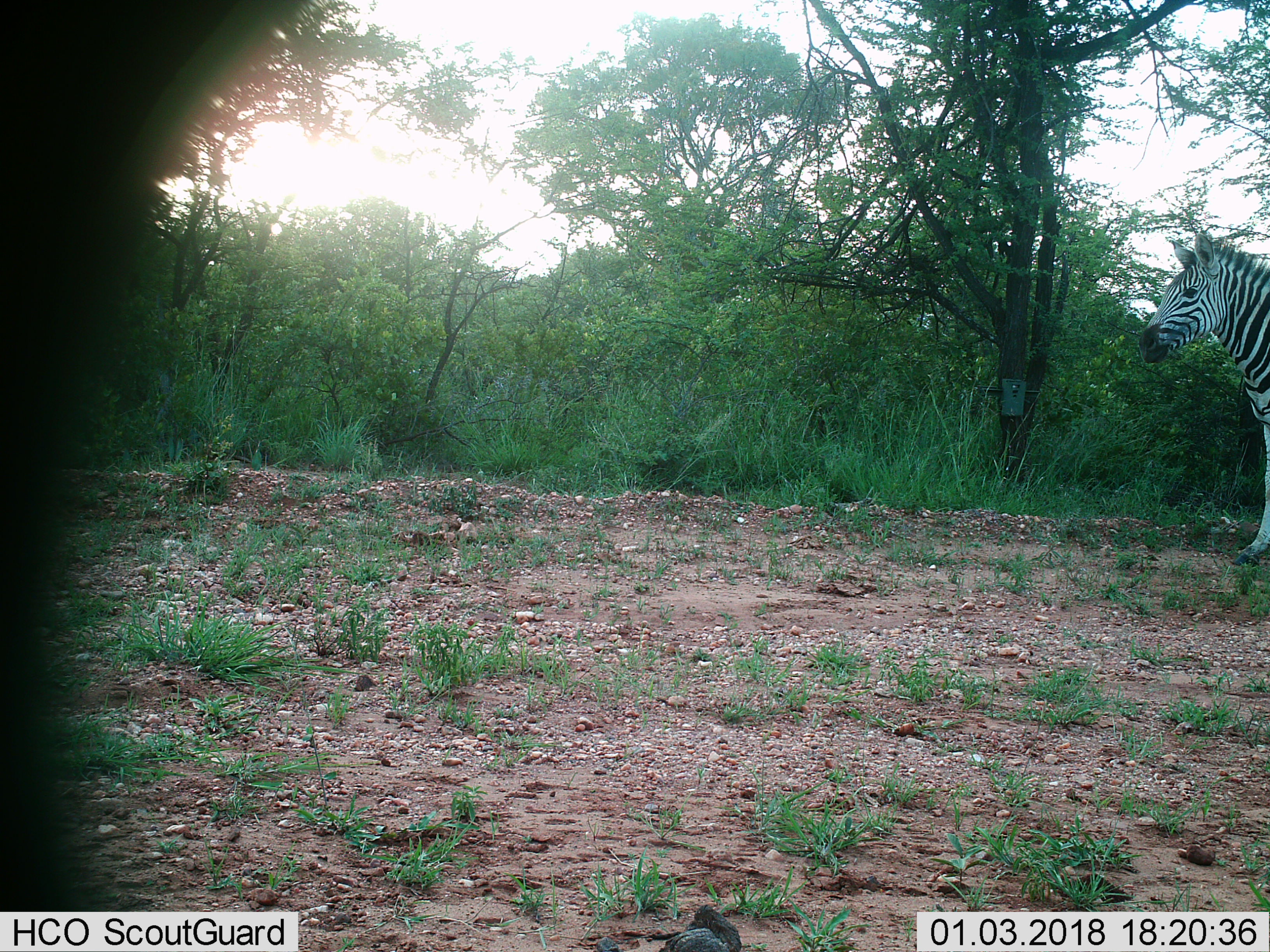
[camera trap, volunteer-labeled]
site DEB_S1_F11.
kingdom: Animalia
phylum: Chordata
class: Mammalia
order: Perissodactyla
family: Equidae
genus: Equus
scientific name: Equus quagga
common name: plains zebra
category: zebraplains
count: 1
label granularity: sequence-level